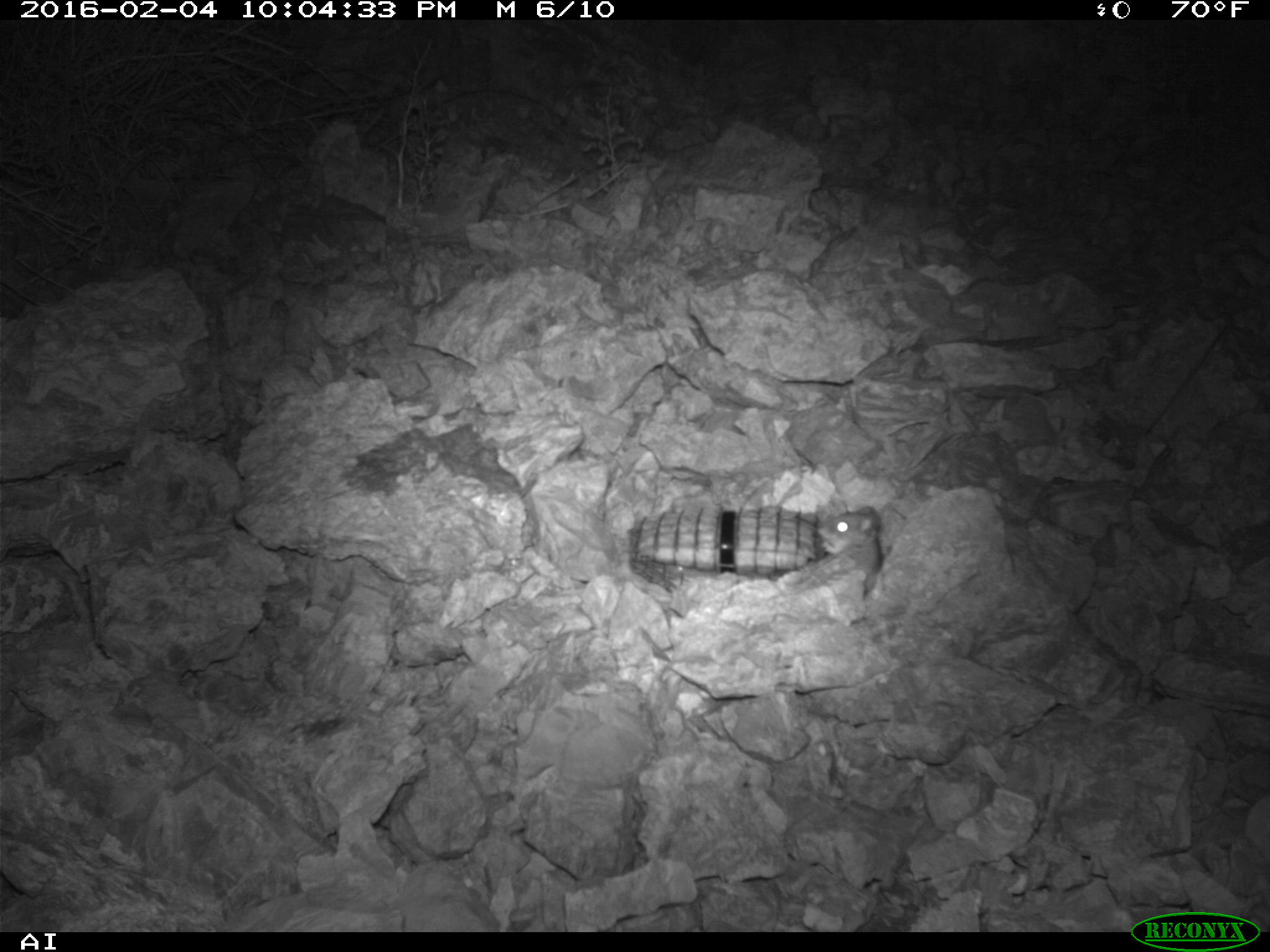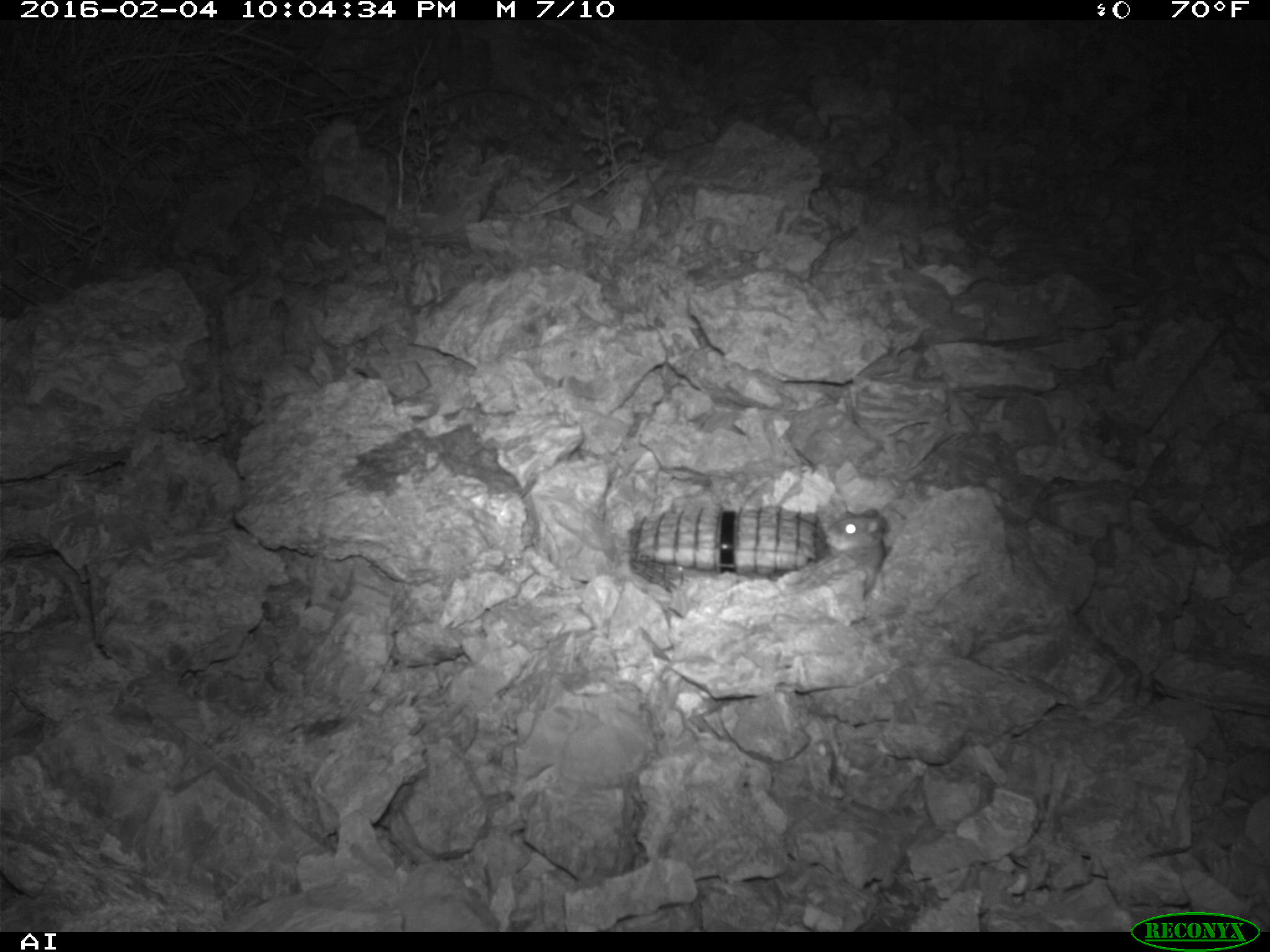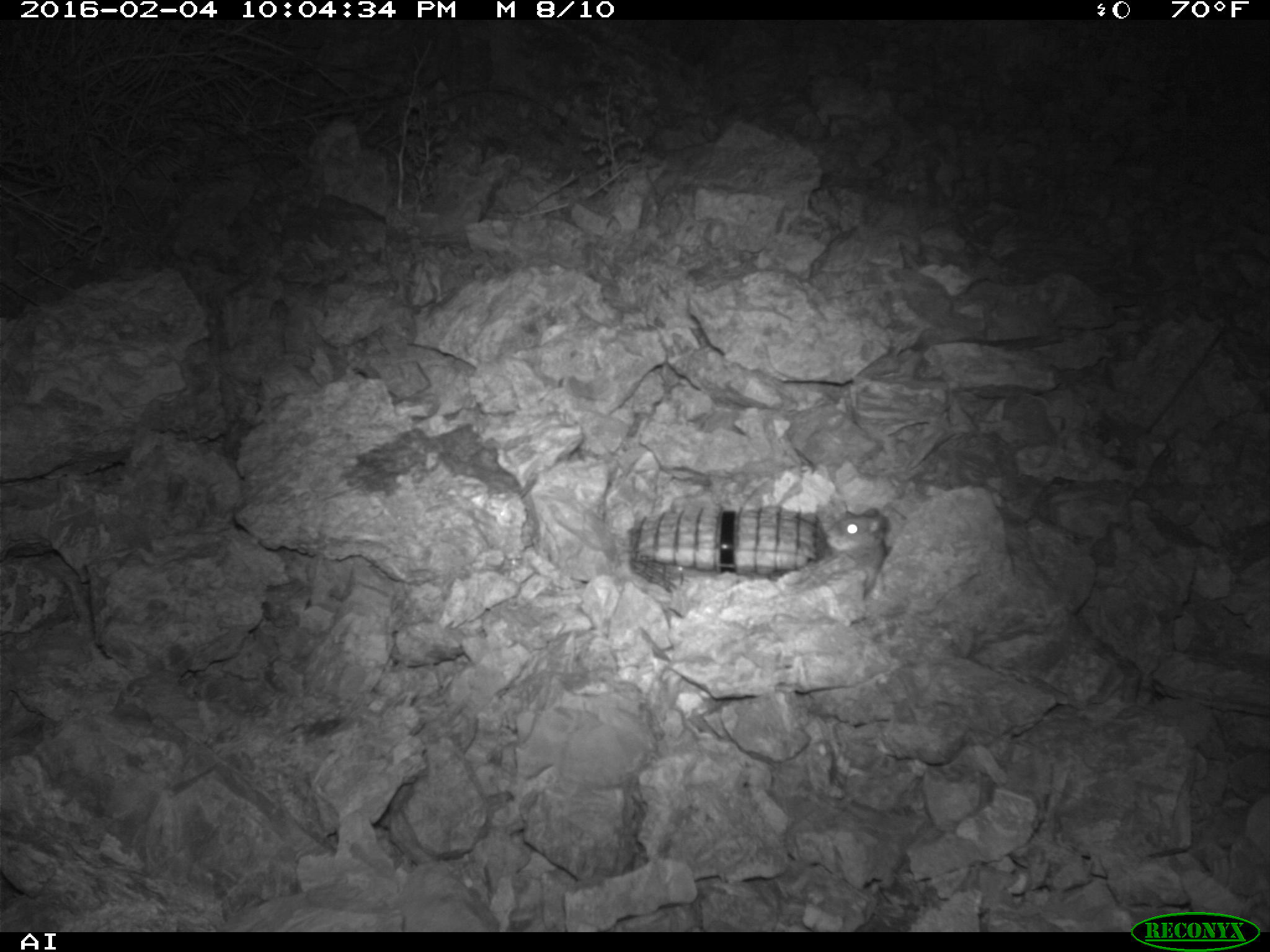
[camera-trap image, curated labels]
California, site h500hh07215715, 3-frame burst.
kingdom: Animalia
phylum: Chordata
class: Mammalia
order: Rodentia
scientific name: Rodentia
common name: rodent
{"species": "rodent (Rodentia)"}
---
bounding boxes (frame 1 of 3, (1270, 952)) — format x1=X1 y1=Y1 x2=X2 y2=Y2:
rodent: x1=815 y1=506 x2=882 y2=593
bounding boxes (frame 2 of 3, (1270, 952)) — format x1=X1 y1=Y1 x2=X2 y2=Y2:
rodent: x1=824 y1=508 x2=890 y2=594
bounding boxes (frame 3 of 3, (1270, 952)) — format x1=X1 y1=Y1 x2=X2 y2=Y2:
rodent: x1=825 y1=506 x2=888 y2=594